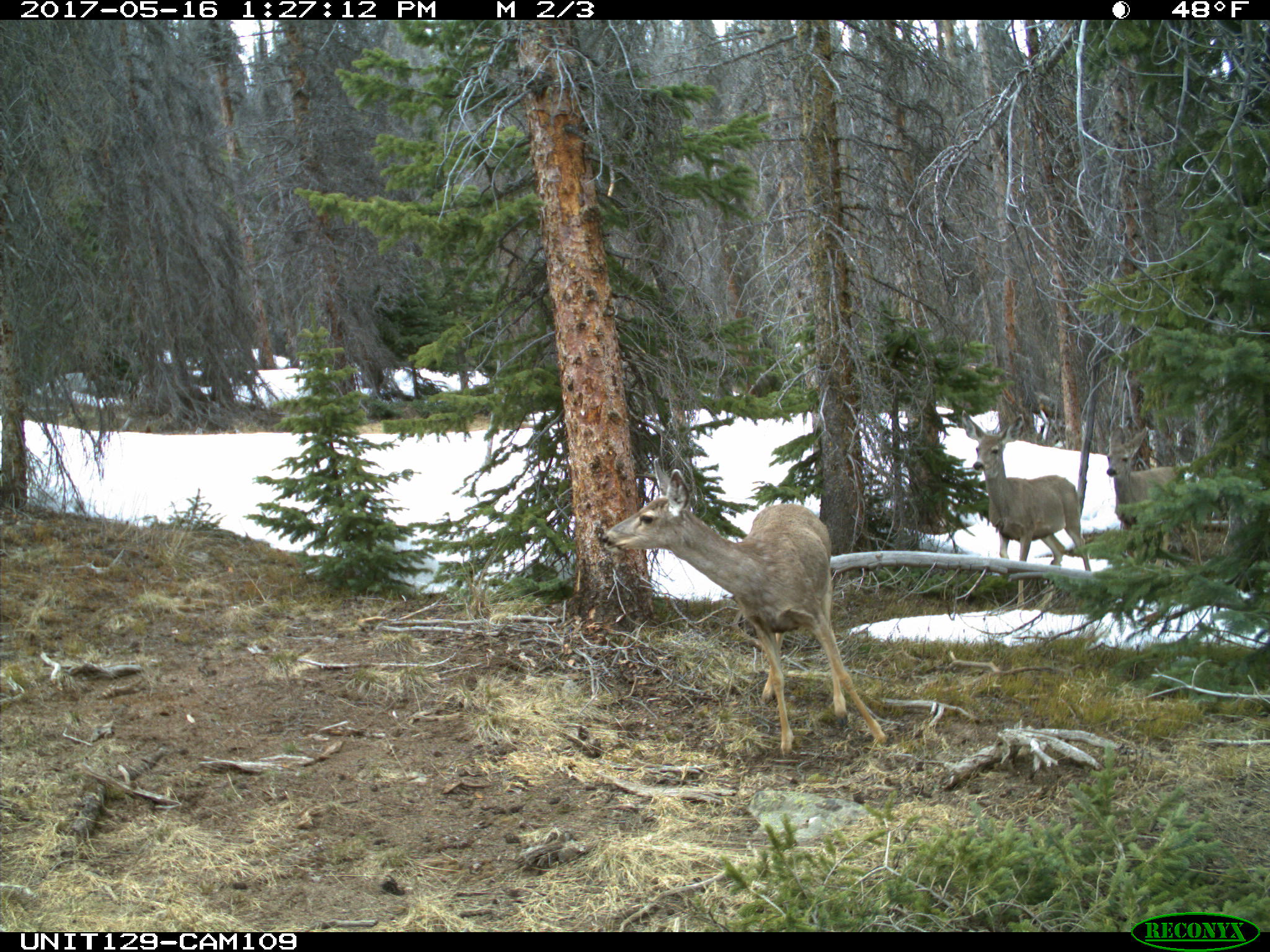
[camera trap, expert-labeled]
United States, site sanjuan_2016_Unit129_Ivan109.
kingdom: Animalia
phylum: Chordata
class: Mammalia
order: Artiodactyla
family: Cervidae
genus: Odocoileus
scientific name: Odocoileus hemionus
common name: mule deer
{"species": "Odocoileus hemionus (mule deer)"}